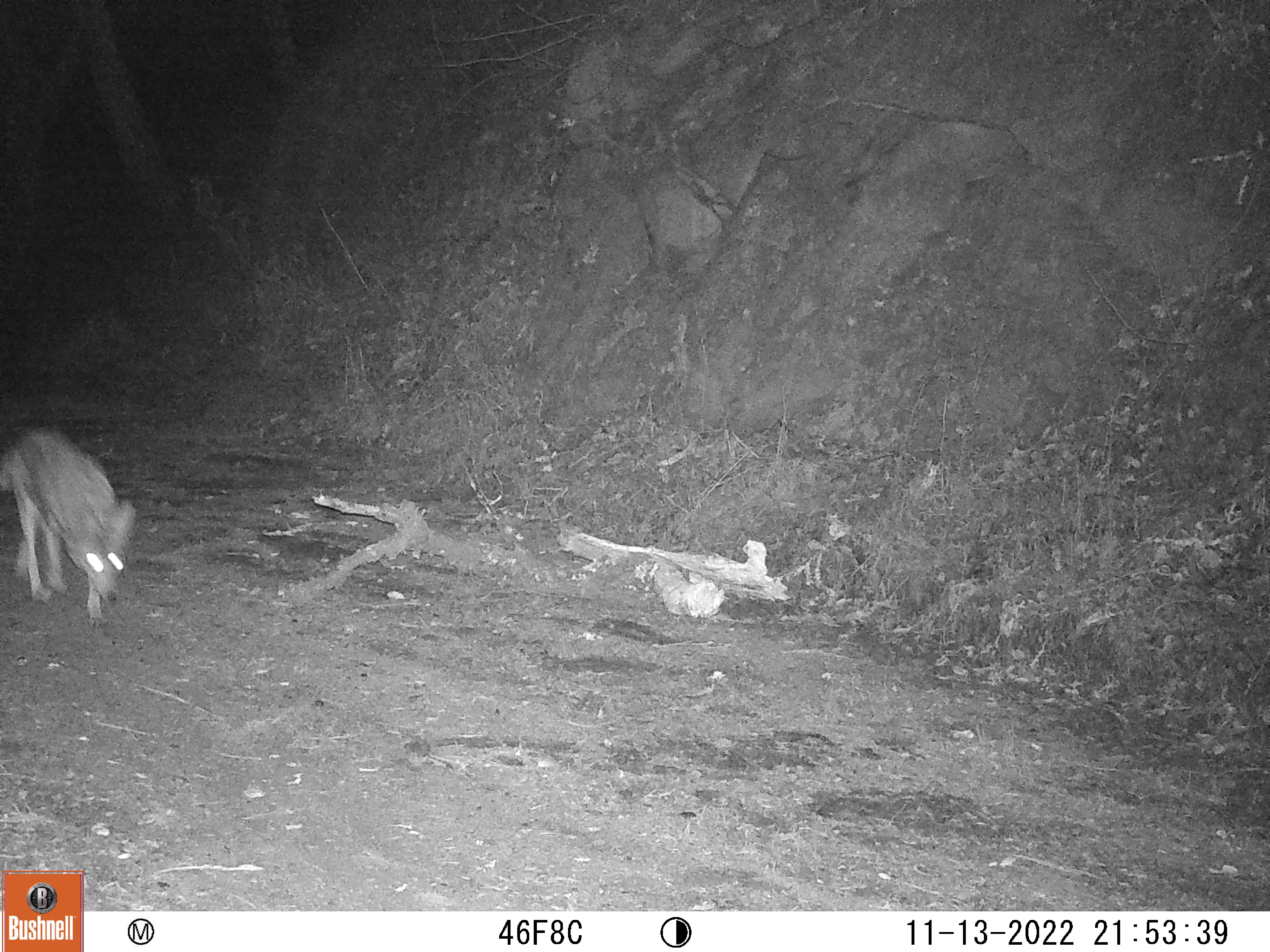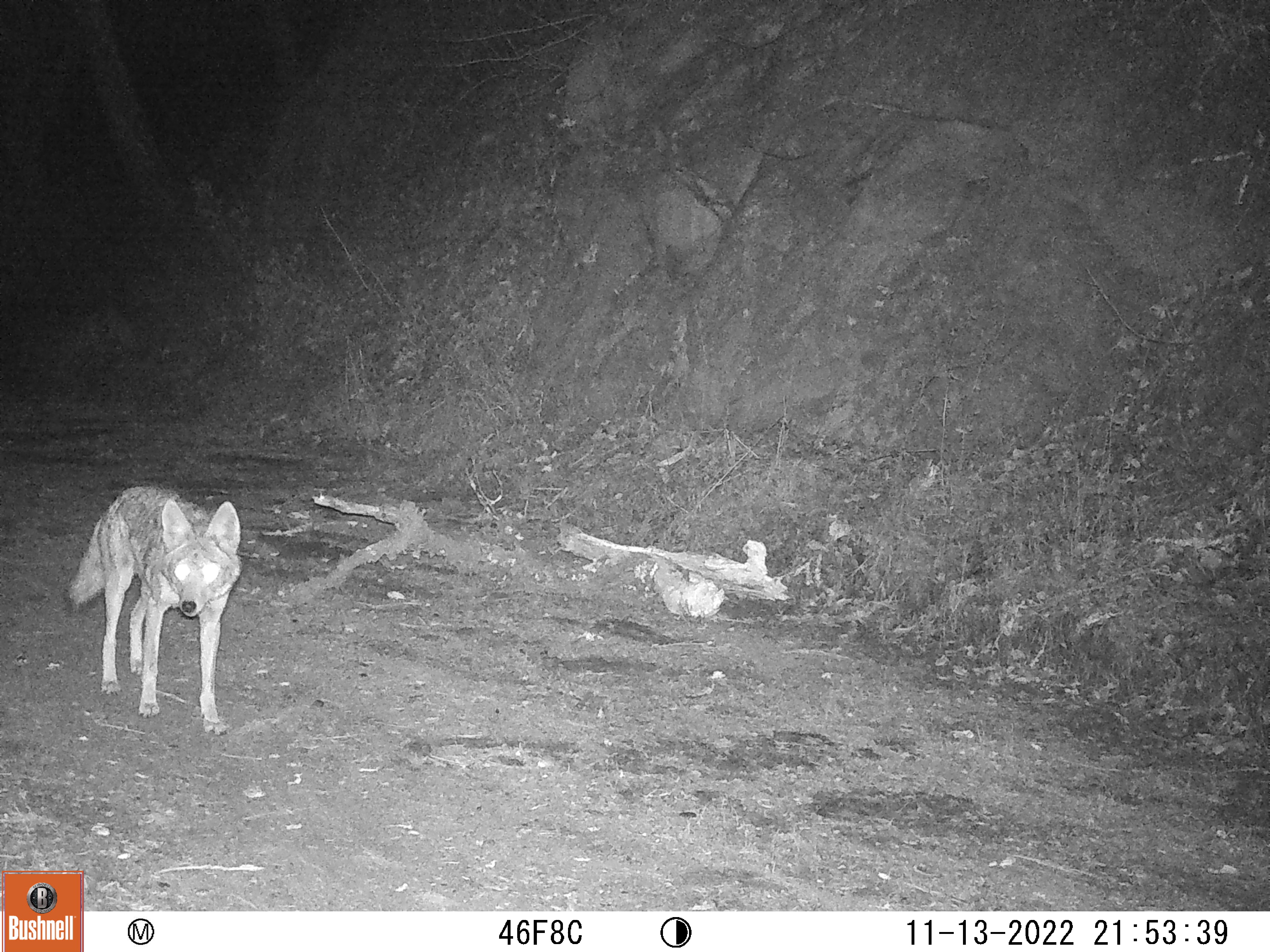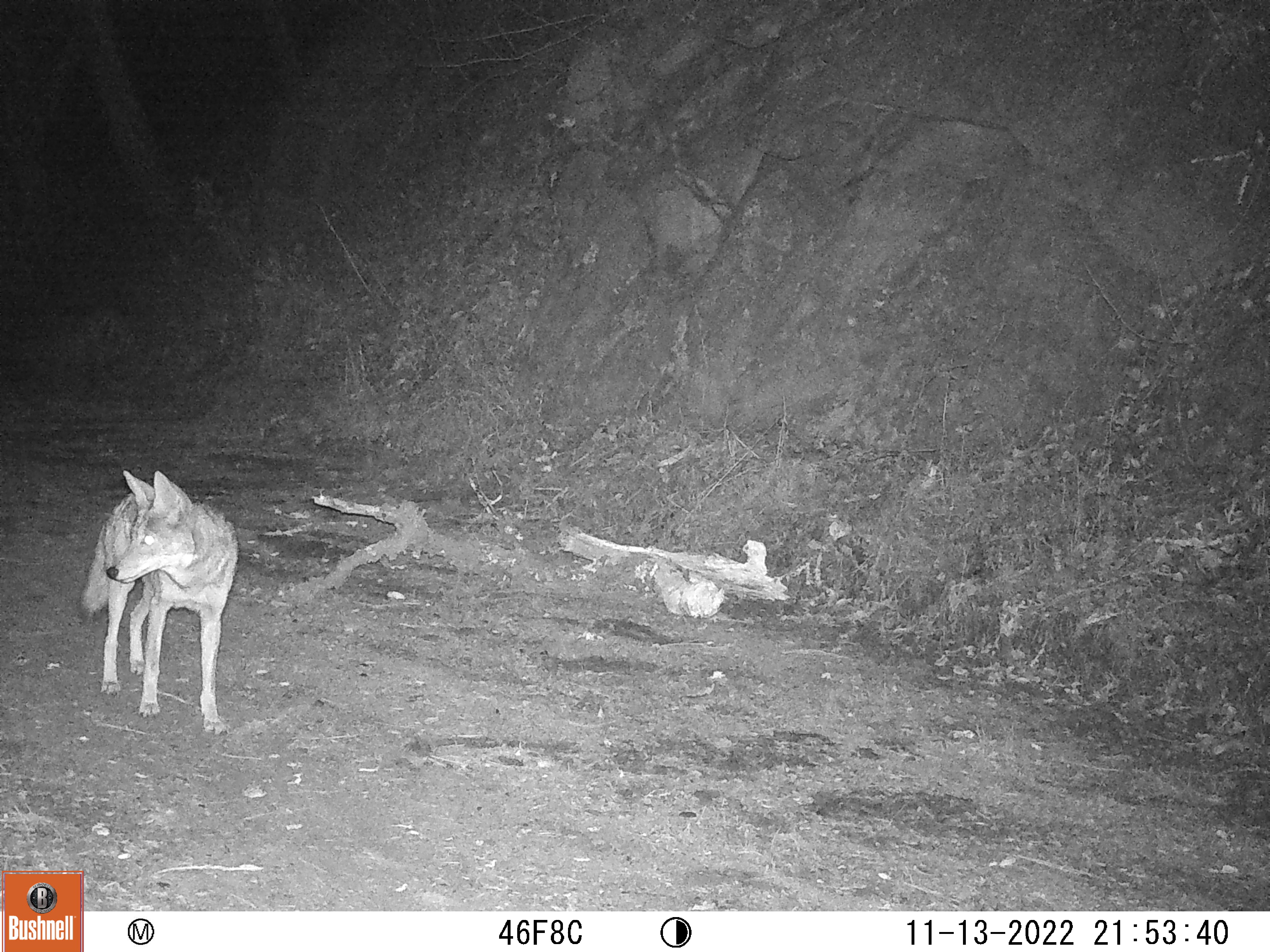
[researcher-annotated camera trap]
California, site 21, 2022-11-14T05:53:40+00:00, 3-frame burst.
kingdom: Animalia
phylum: Chordata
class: Mammalia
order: Carnivora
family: Canidae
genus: Canis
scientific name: Canis latrans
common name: coyote